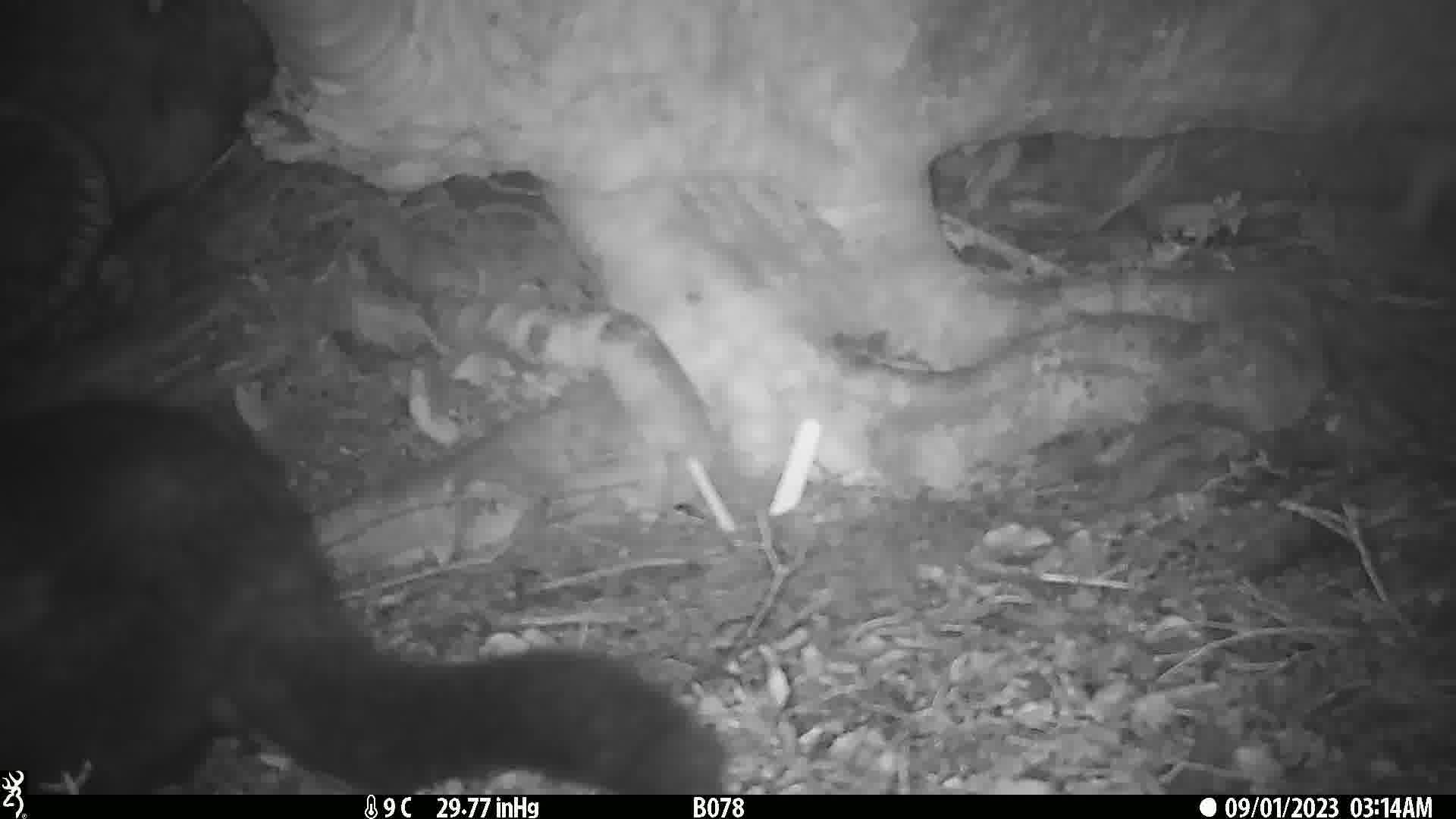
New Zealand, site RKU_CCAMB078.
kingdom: Animalia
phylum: Chordata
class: Mammalia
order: Diprotodontia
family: Phalangeridae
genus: Trichosurus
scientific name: Trichosurus vulpecula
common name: common brushtail possum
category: possum